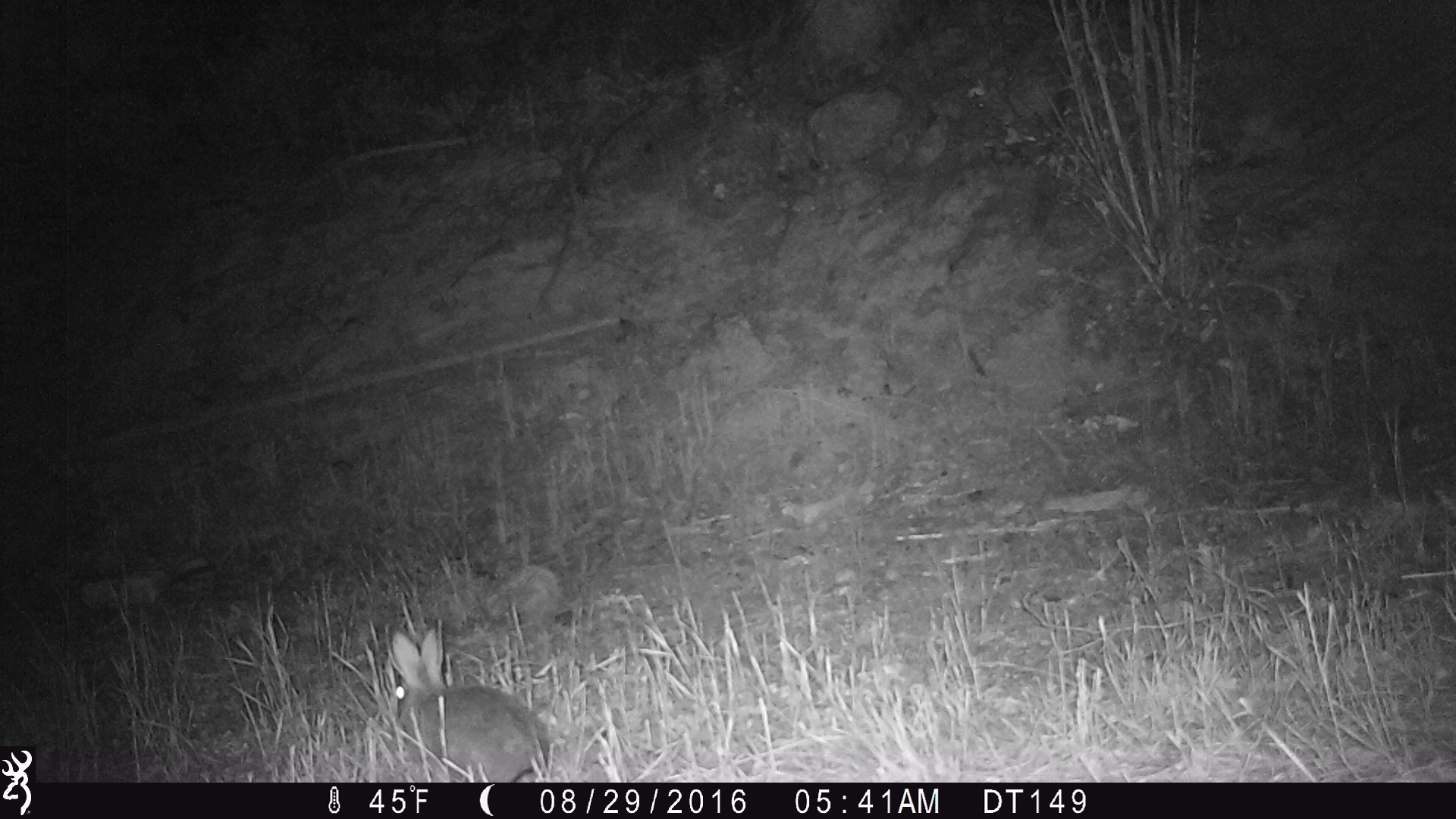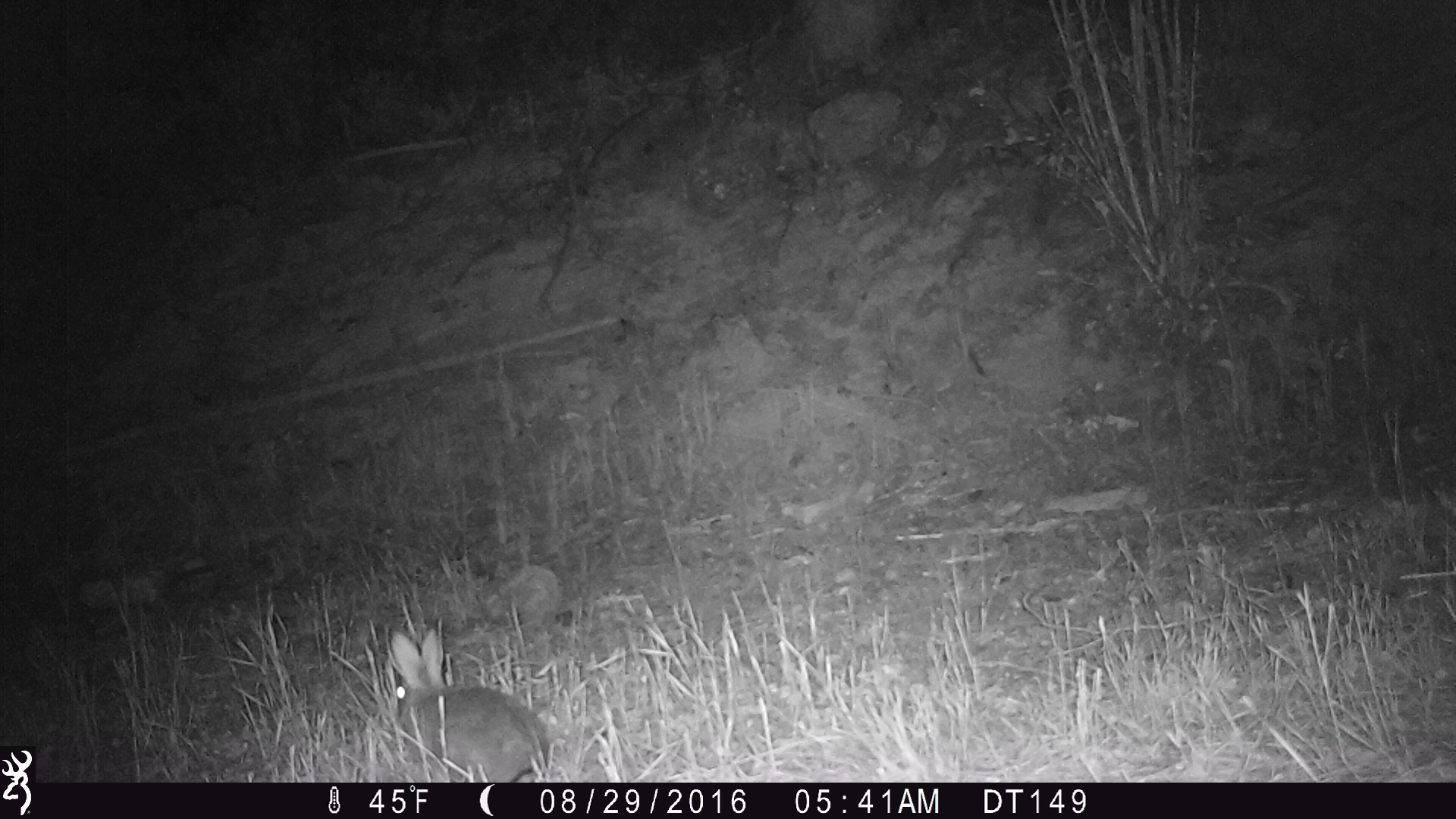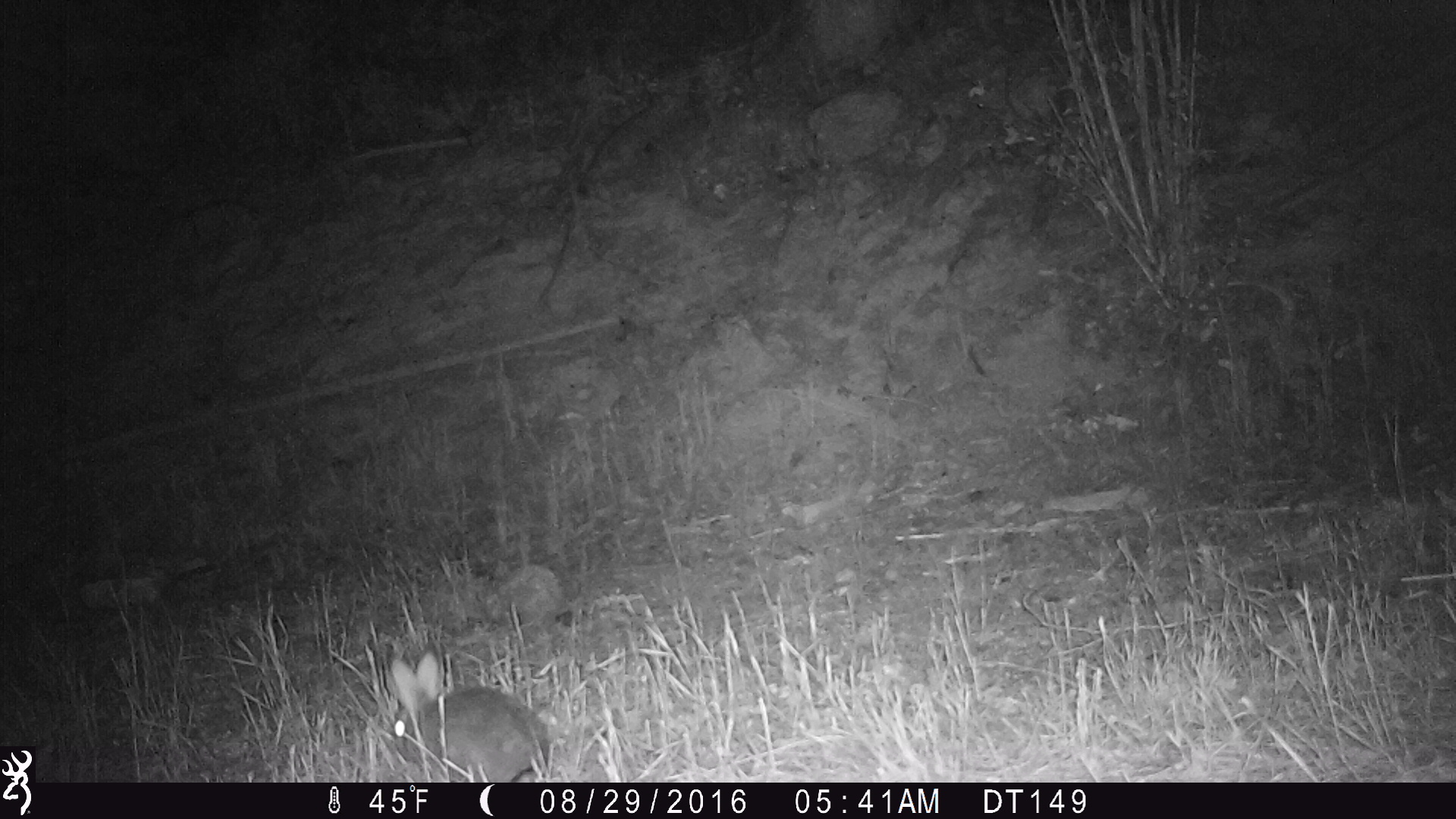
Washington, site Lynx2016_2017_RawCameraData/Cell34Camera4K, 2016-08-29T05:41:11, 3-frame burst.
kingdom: Animalia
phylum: Chordata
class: Mammalia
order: Lagomorpha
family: Leporidae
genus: Lepus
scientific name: Lepus americanus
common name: snowshoe hare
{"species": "Lepus americanus (snowshoe hare)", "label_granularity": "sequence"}